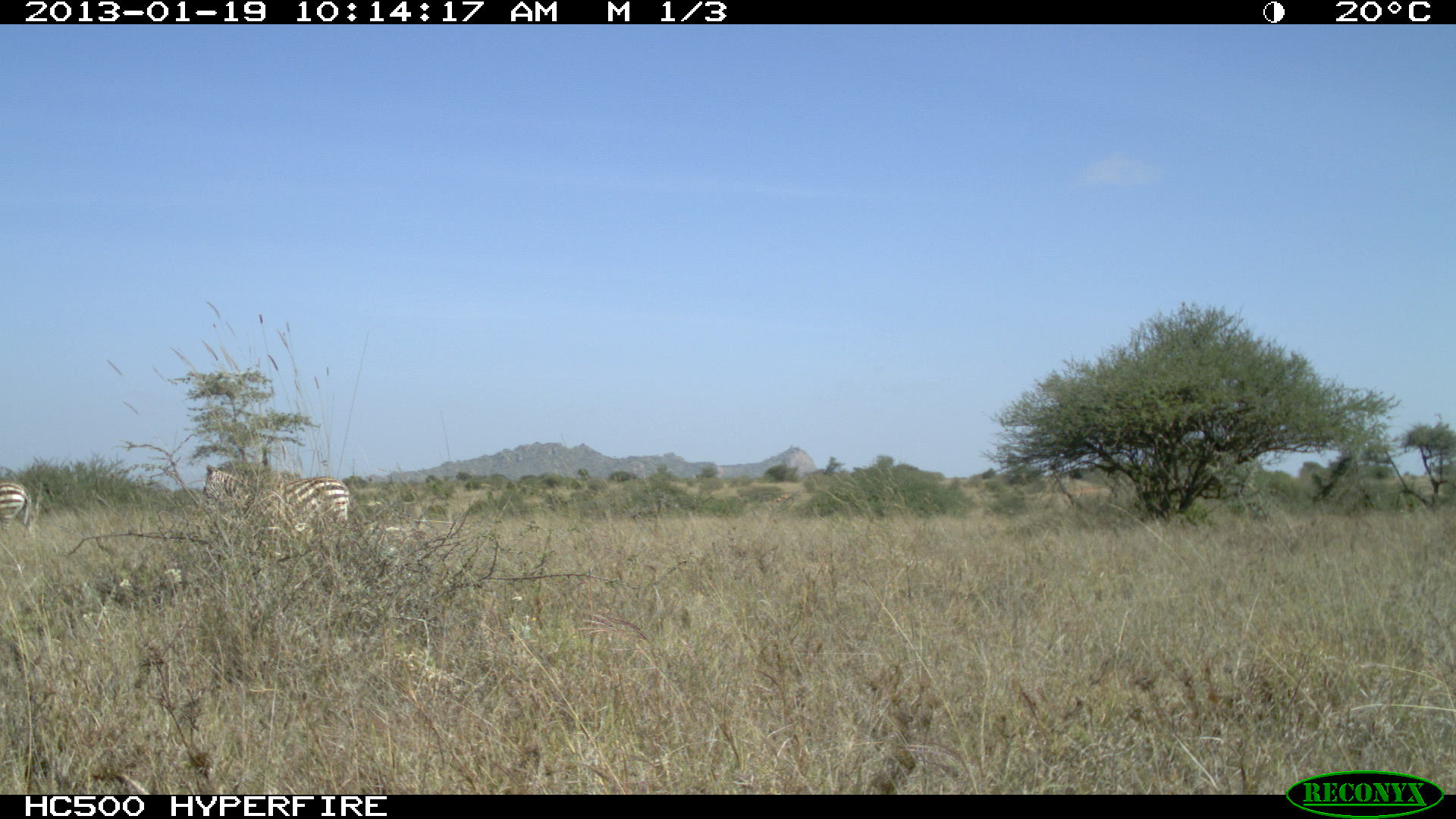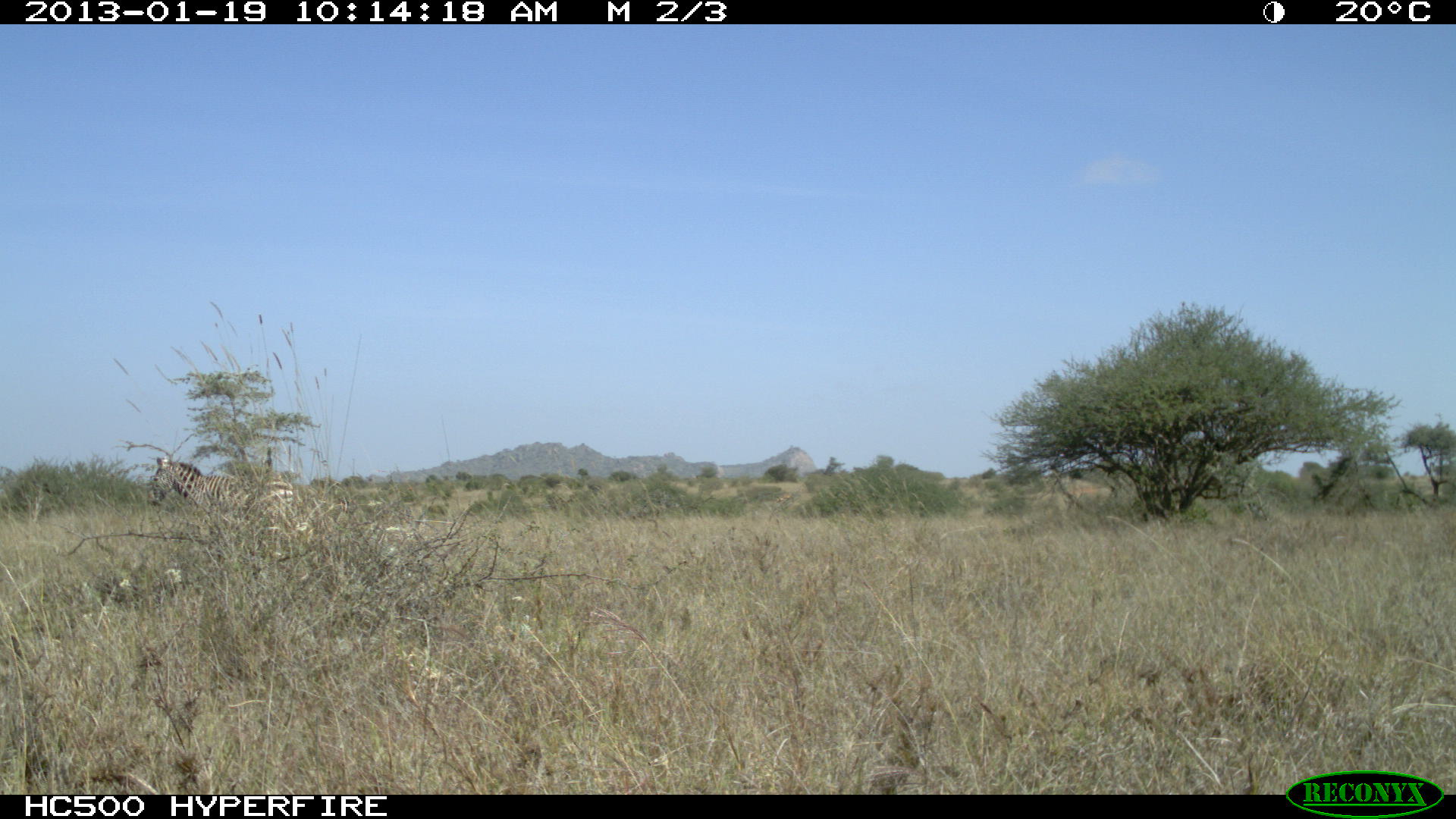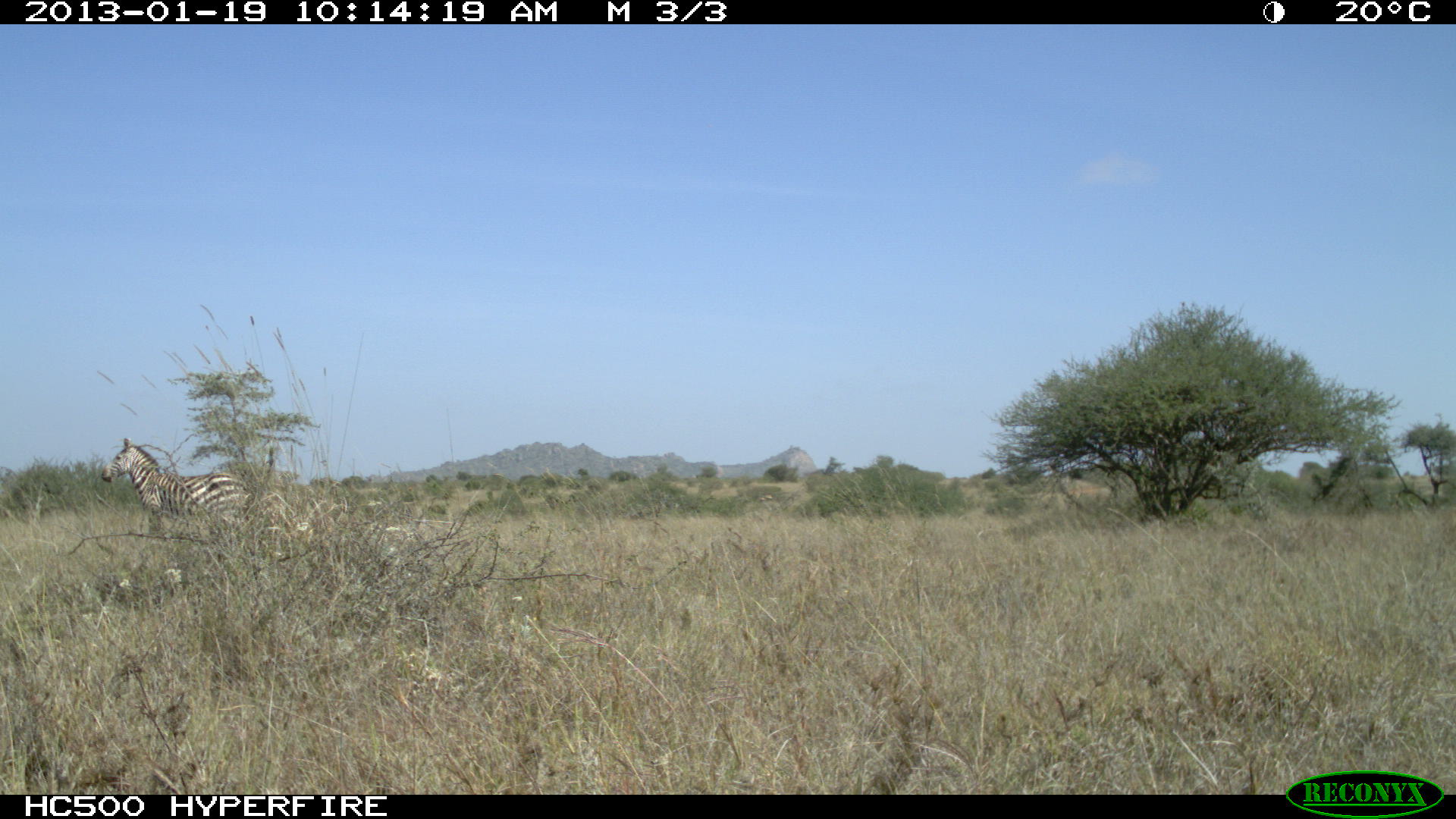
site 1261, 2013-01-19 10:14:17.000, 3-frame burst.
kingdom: Animalia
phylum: Chordata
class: Mammalia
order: Perissodactyla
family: Equidae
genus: Equus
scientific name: Equus quagga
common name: plains zebra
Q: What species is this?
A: Equus quagga (plains zebra).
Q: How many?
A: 2.